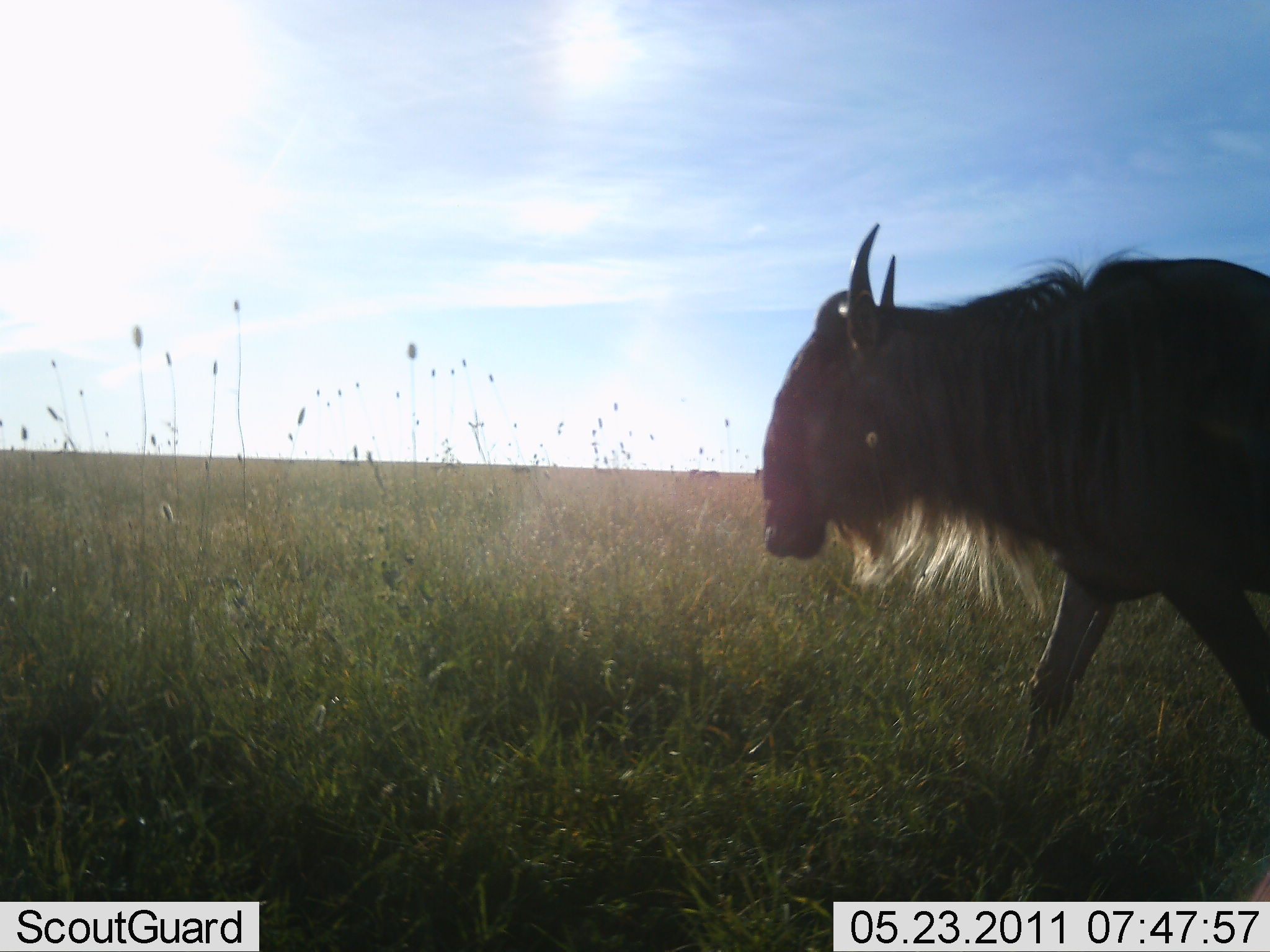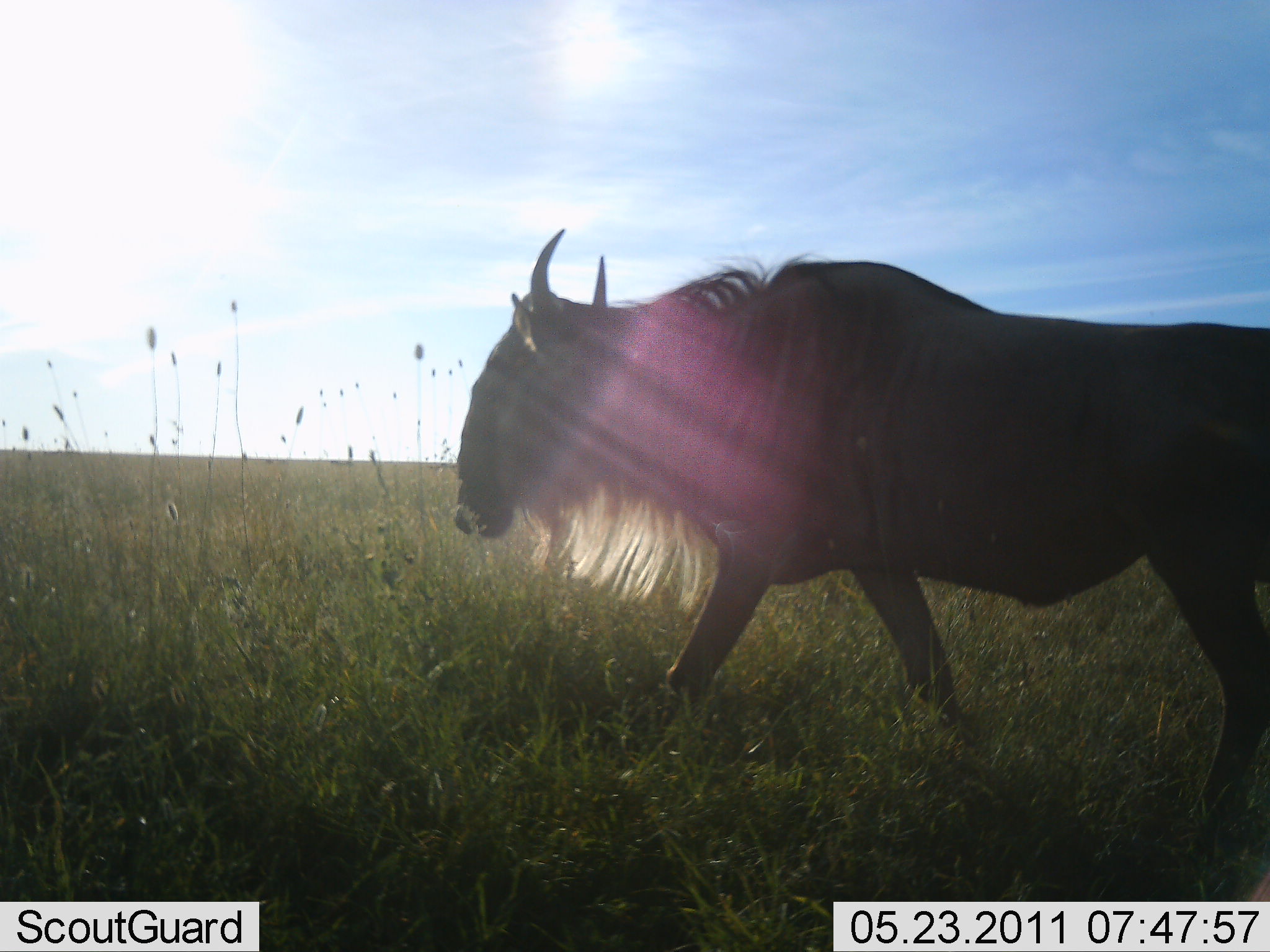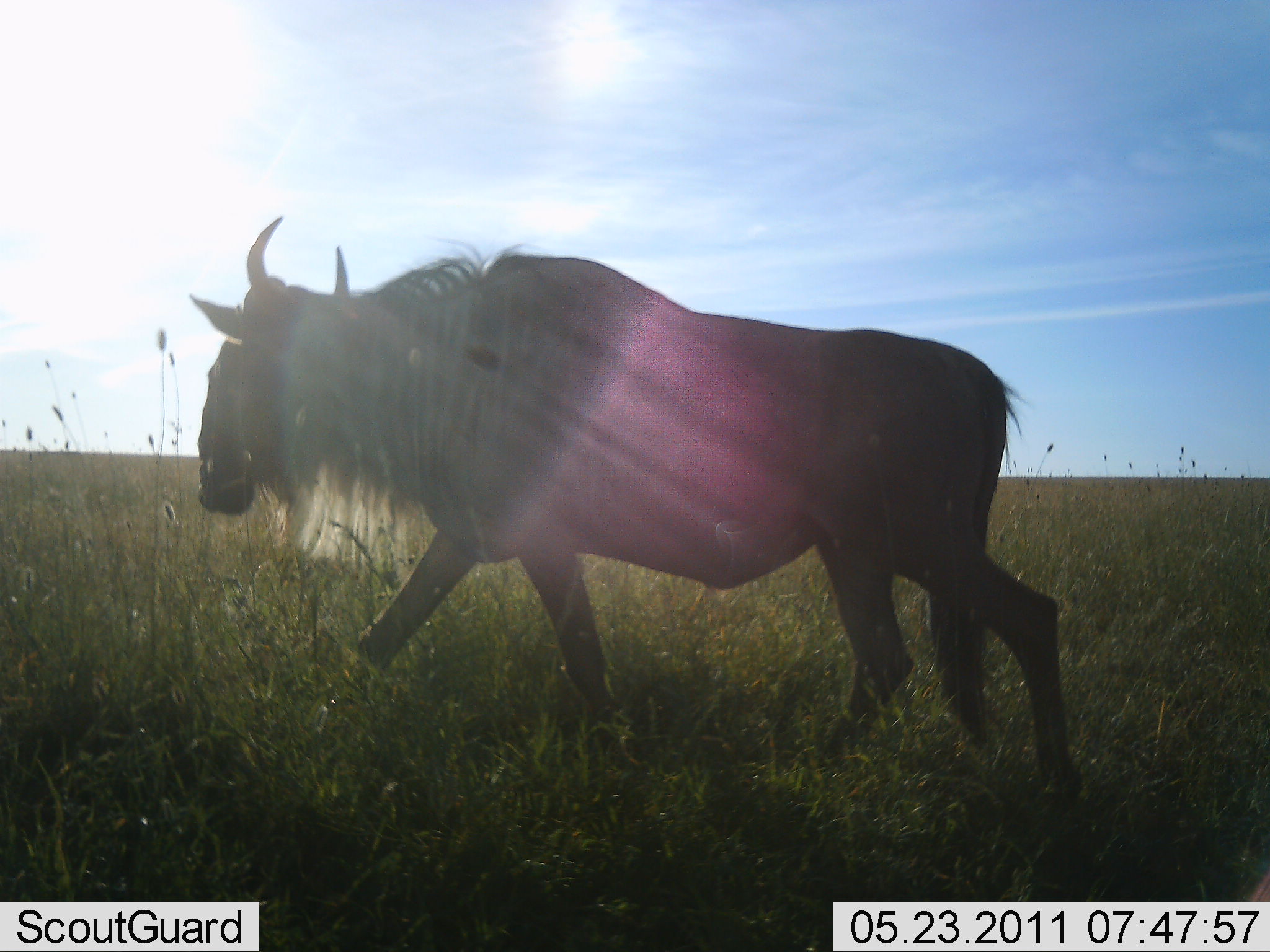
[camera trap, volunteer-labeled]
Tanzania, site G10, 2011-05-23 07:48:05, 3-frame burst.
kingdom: Animalia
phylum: Chordata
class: Mammalia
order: Artiodactyla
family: Bovidae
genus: Connochaetes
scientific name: Connochaetes taurinus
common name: blue wildebeest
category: wildebeest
Wildebeest (blue wildebeest) (Connochaetes taurinus), count 1. Behavior (volunteer vote fractions): standing 0%, resting 0%, moving 100%, interacting 0%. Young present (vote fraction): 0%. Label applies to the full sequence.